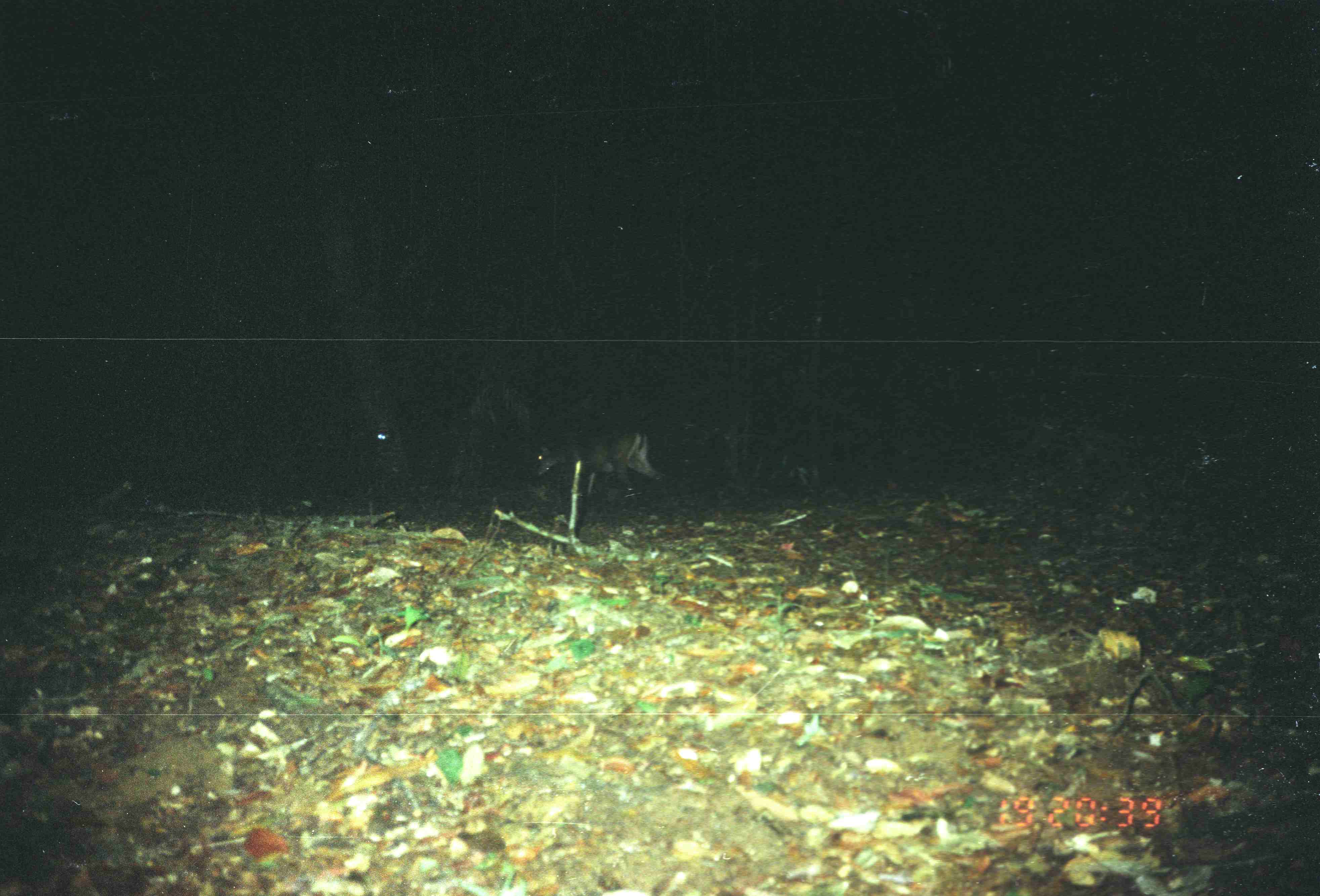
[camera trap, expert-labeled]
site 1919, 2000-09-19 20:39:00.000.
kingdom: Animalia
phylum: Chordata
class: Mammalia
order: Artiodactyla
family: Cervidae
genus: Muntiacus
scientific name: Muntiacus muntjak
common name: southern red muntjac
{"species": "Muntiacus muntjak (southern red muntjac)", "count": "1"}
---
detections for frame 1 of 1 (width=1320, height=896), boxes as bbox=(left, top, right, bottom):
muntiacus muntjak: bbox=(531, 430, 666, 496)